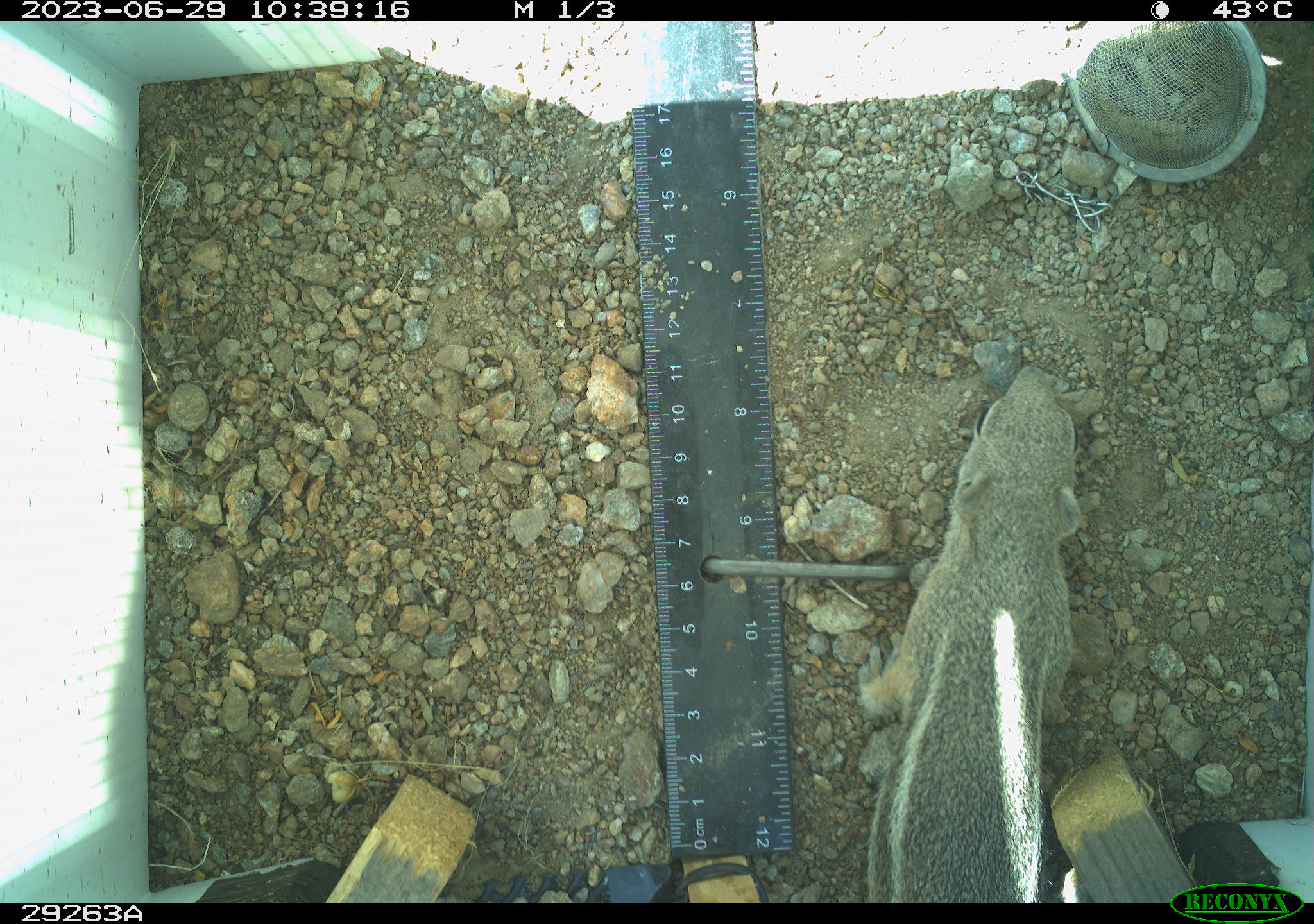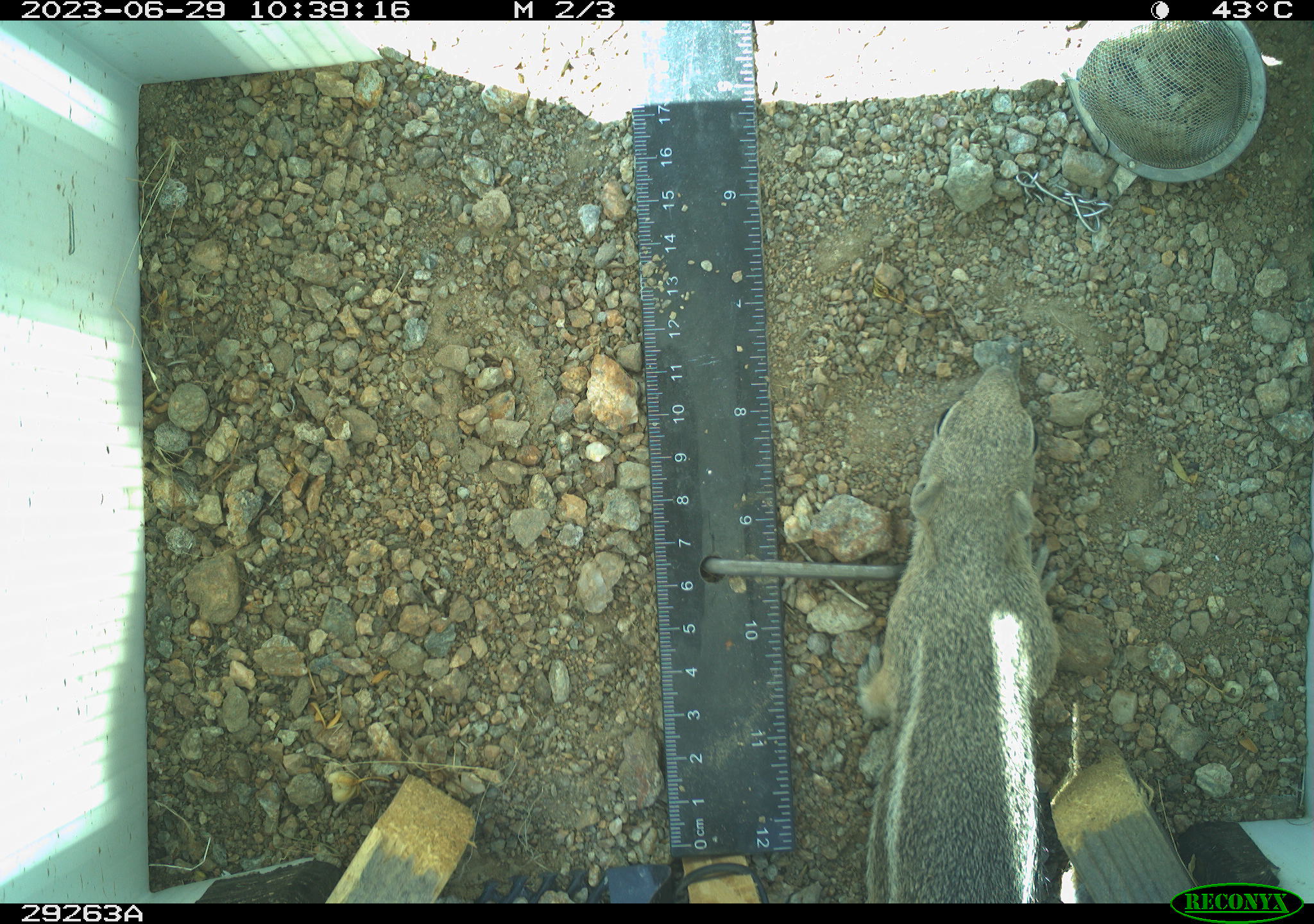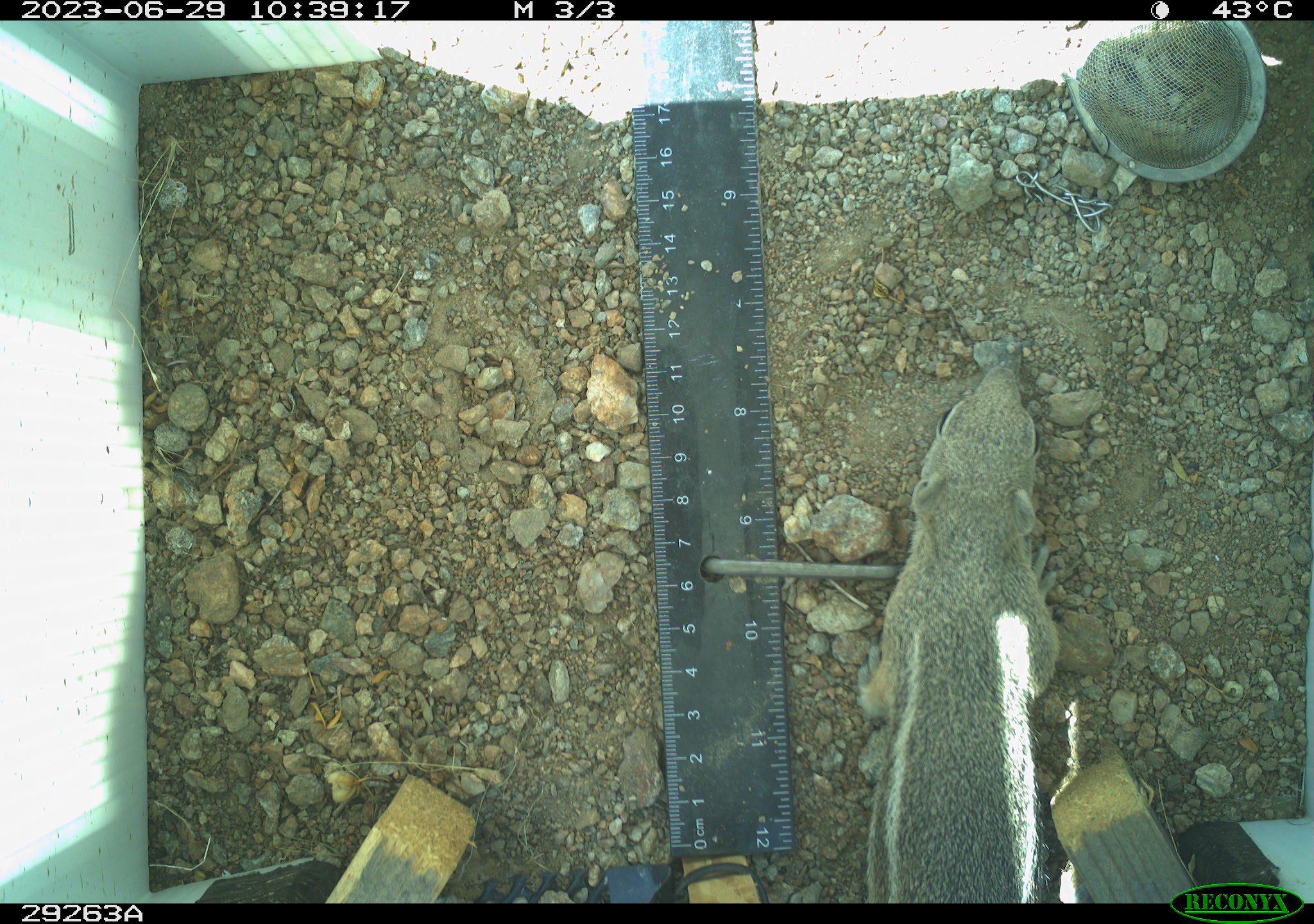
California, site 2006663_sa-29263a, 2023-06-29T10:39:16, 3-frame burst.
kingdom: Animalia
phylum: Chordata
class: Mammalia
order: Rodentia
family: Sciuridae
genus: Ammospermophilus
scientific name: Ammospermophilus leucurus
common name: white-tailed antelope squirrel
White-tailed antelope squirrel (Ammospermophilus leucurus).